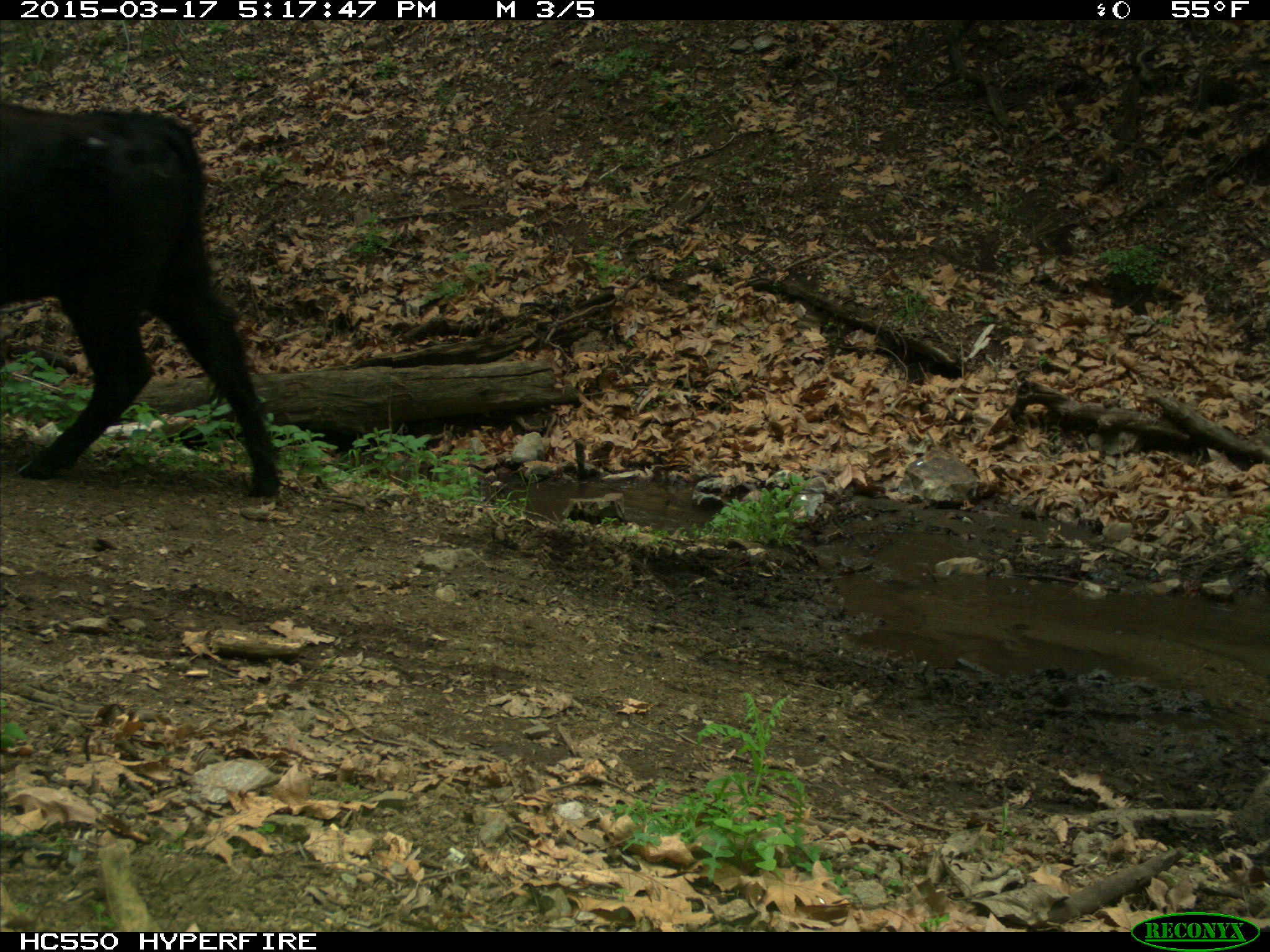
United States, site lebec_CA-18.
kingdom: Animalia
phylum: Chordata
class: Mammalia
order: Artiodactyla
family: Bovidae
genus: Bos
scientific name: Bos taurus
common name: domestic cow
Bos taurus (domestic cow).